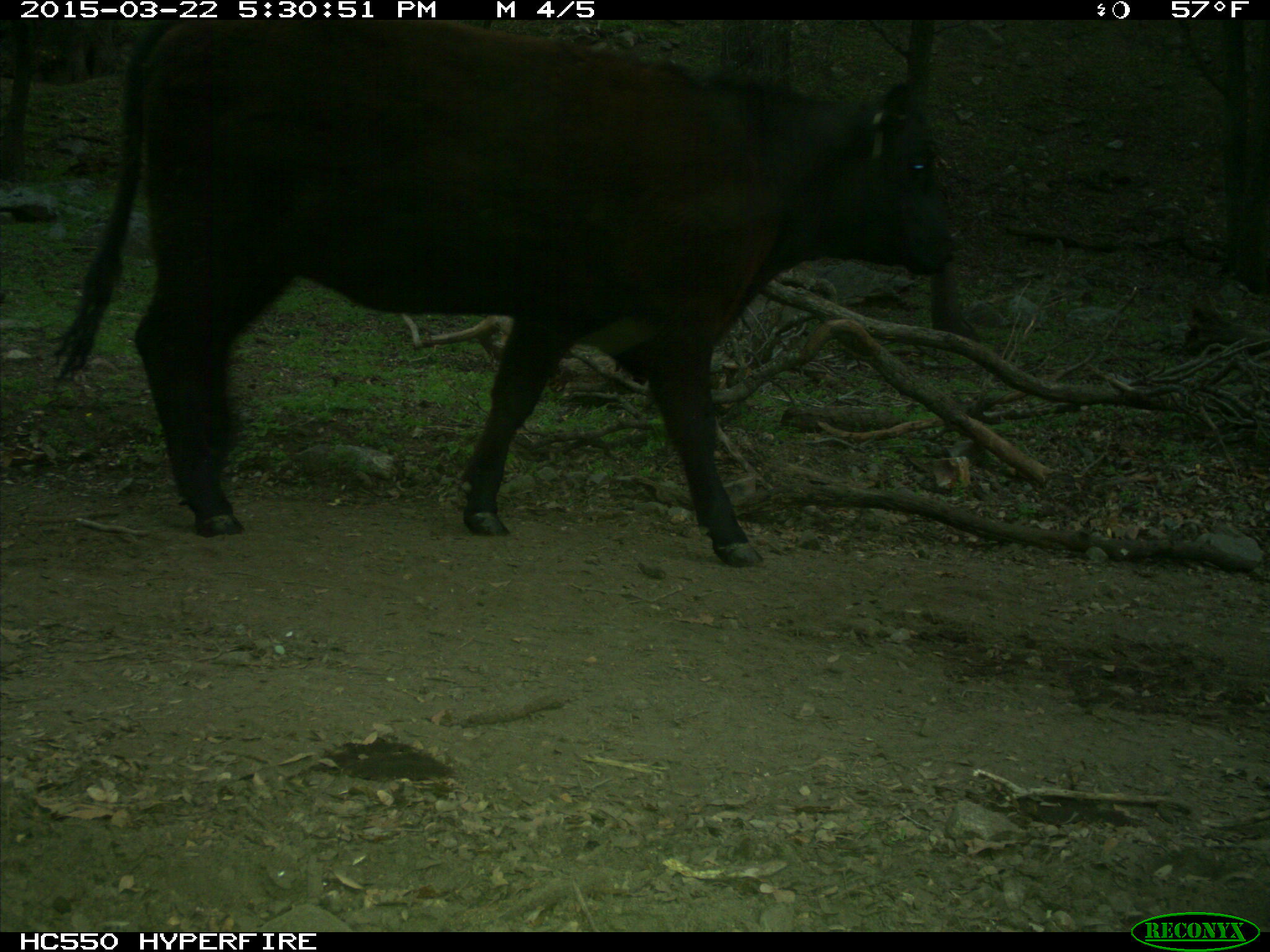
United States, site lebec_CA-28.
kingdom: Animalia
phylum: Chordata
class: Mammalia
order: Artiodactyla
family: Bovidae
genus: Bos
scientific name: Bos taurus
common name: domestic cow